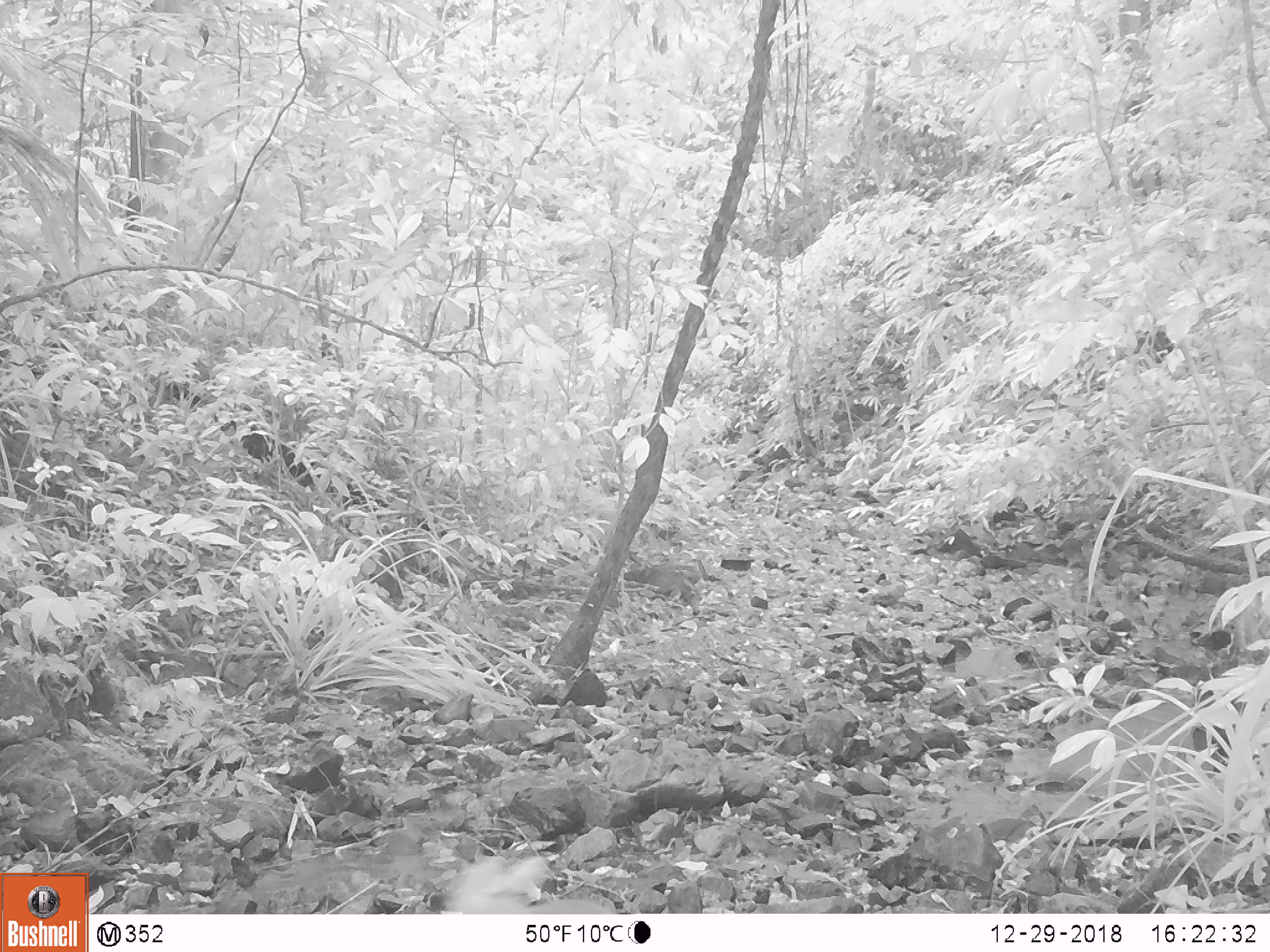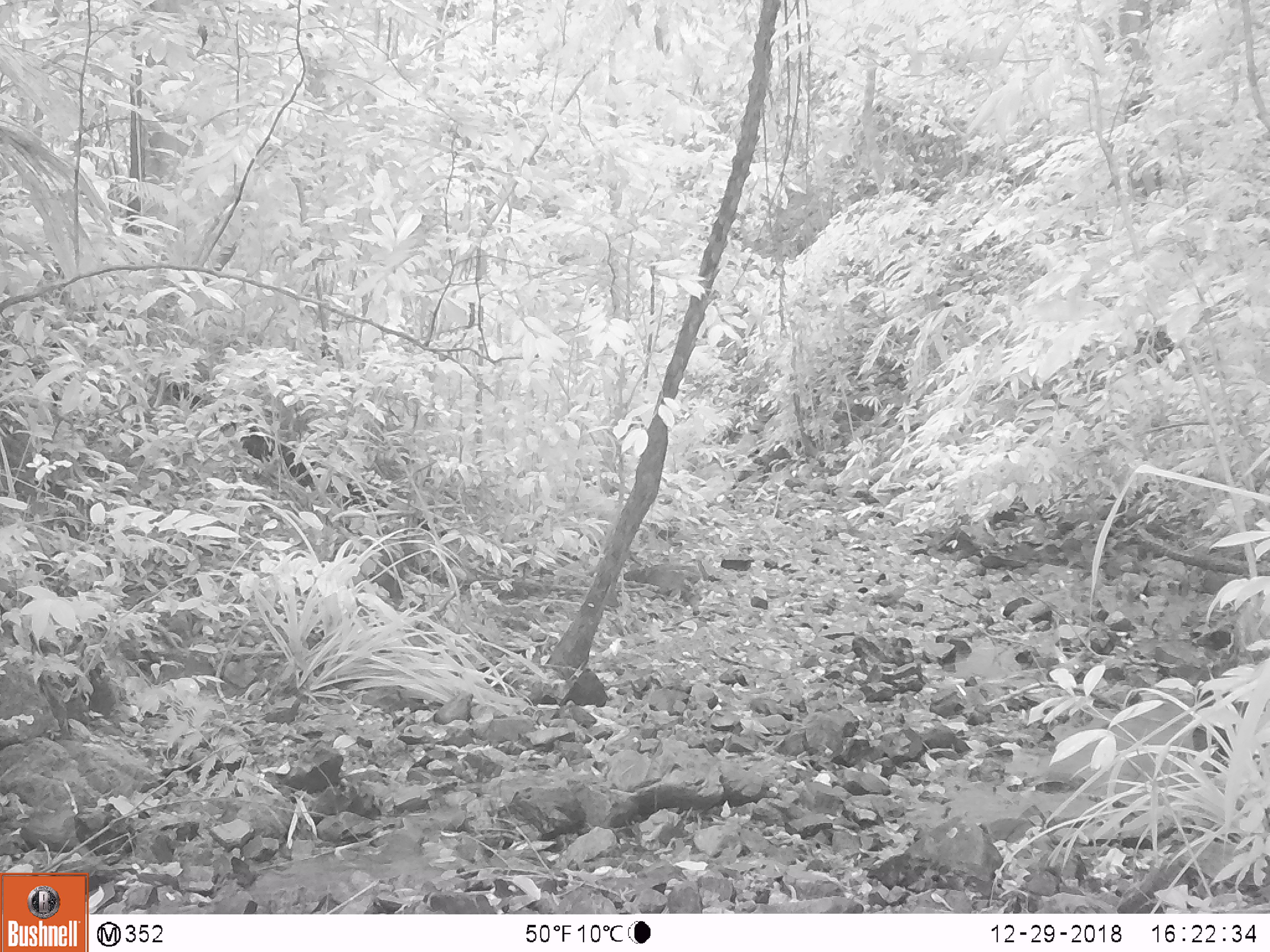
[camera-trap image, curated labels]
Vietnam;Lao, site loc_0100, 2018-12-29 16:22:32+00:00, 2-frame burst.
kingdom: Animalia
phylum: Chordata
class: Mammalia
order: Carnivora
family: Herpestidae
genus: Urva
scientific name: Urva urva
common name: crab-eating mongoose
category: crab eating mongoose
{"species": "crab eating mongoose (crab-eating mongoose) (Urva urva)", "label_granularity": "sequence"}